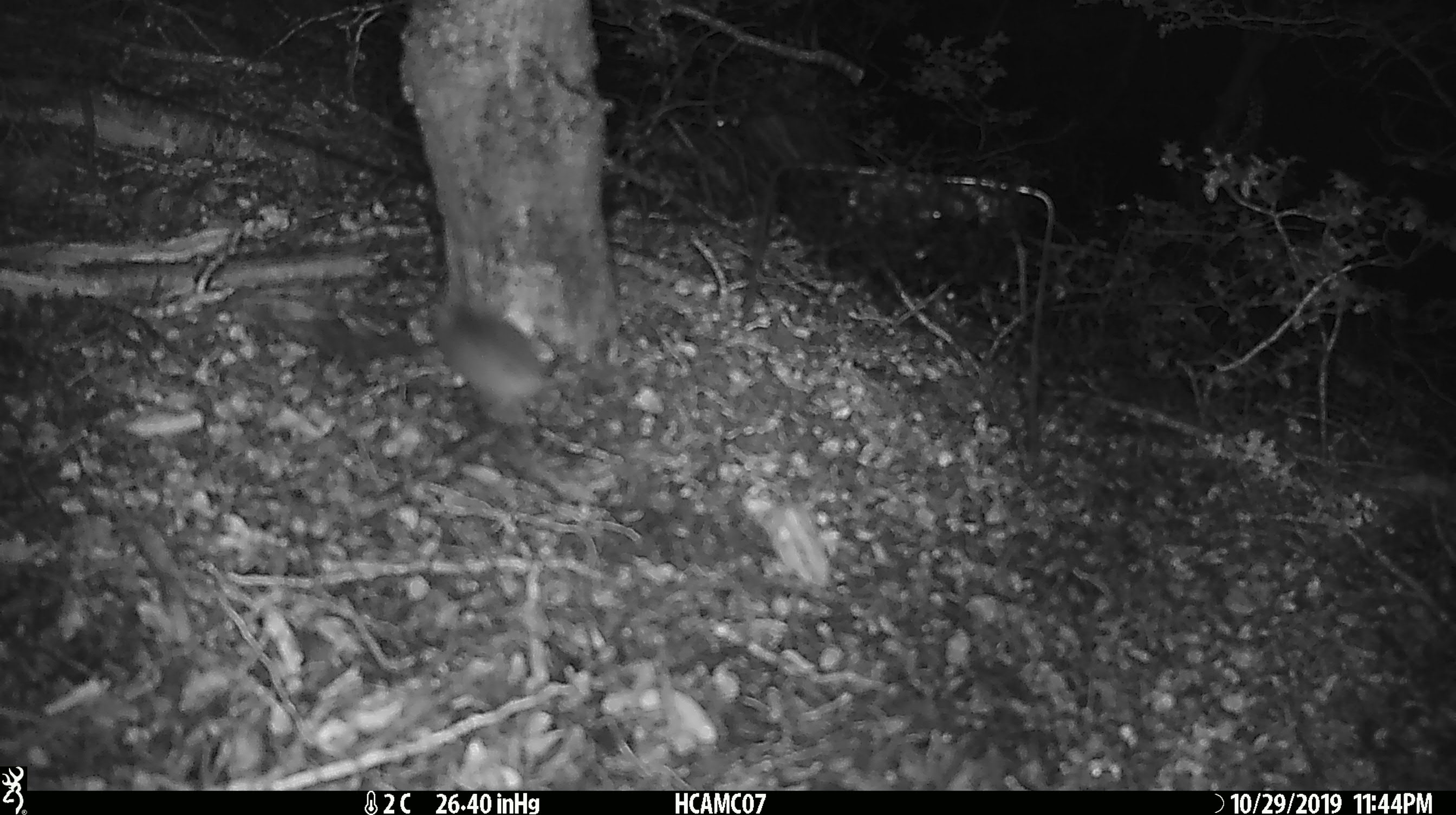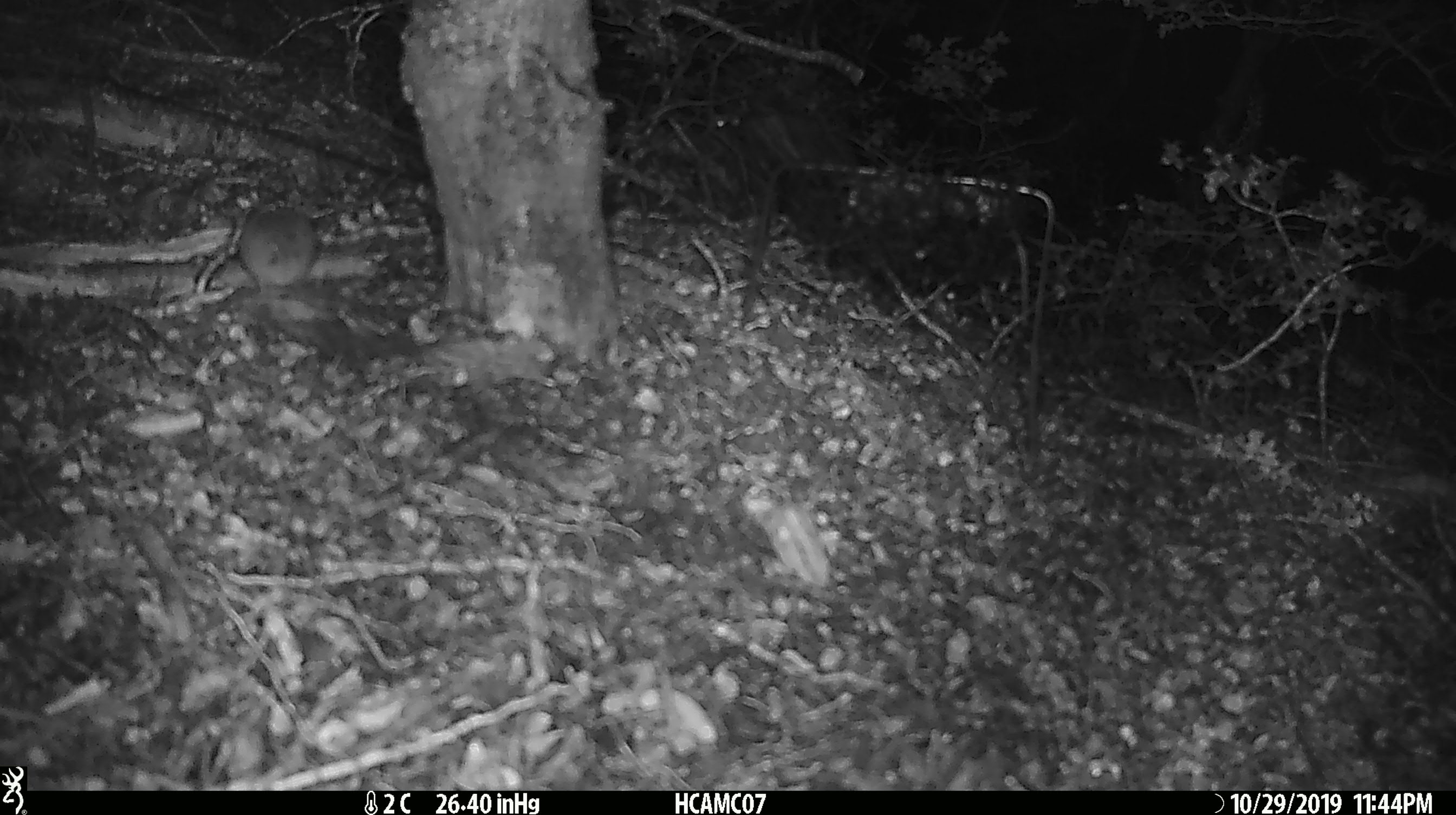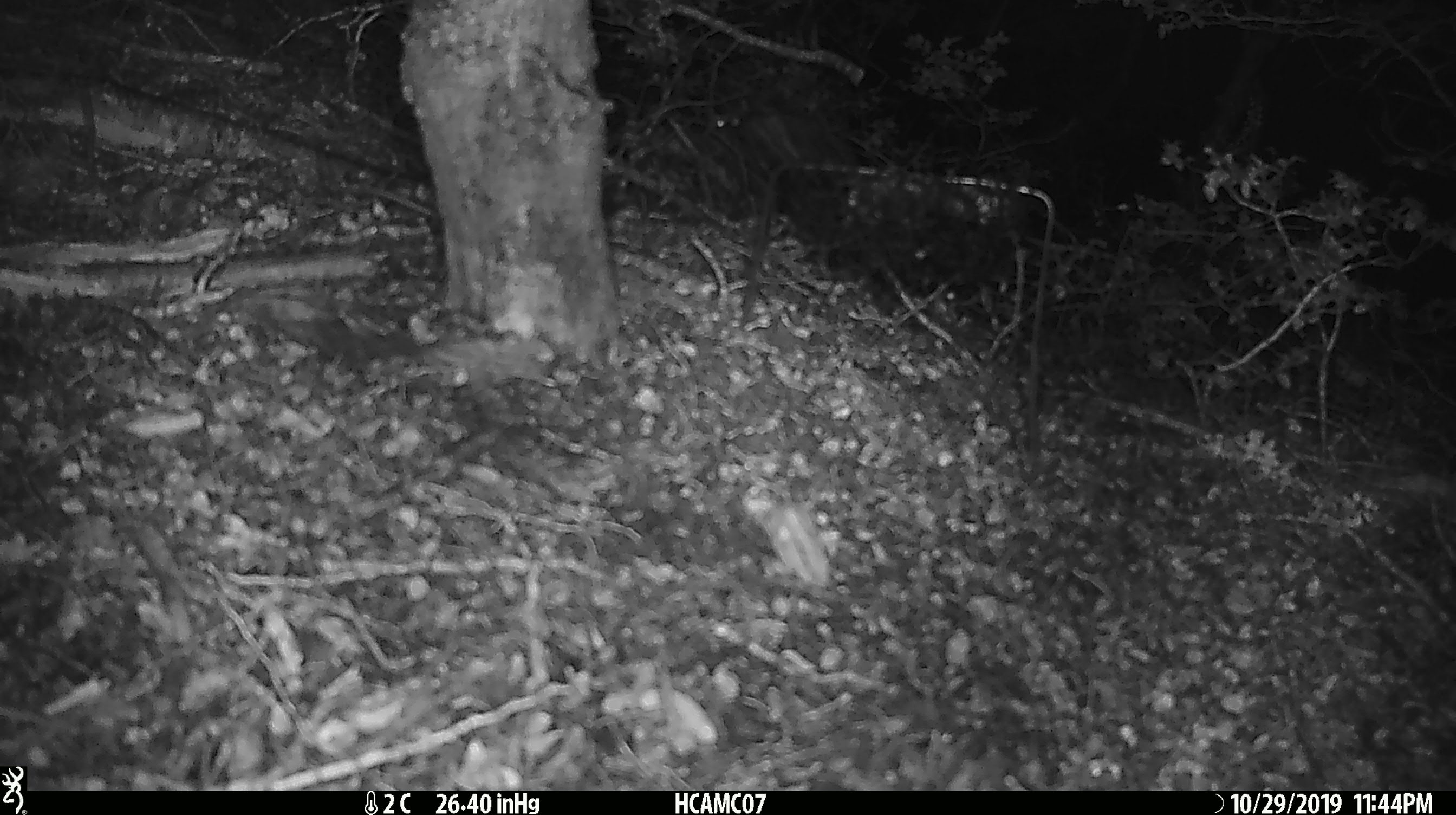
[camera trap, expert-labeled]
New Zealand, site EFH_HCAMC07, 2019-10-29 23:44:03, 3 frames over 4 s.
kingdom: Animalia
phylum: Chordata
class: Mammalia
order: Rodentia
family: Muridae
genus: Mus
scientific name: Mus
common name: mouse